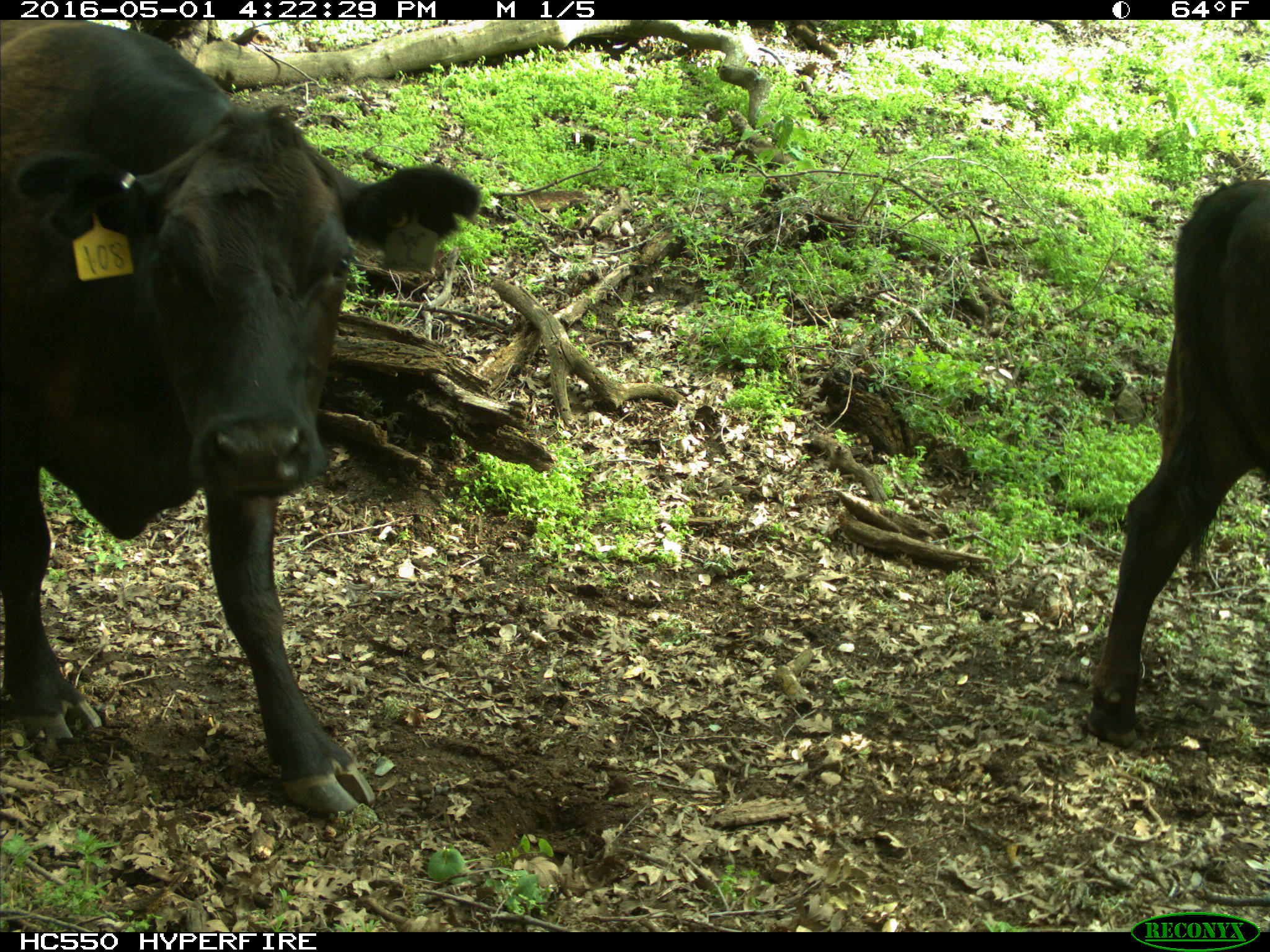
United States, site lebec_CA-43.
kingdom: Animalia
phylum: Chordata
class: Mammalia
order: Artiodactyla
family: Bovidae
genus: Bos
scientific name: Bos taurus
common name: domestic cow